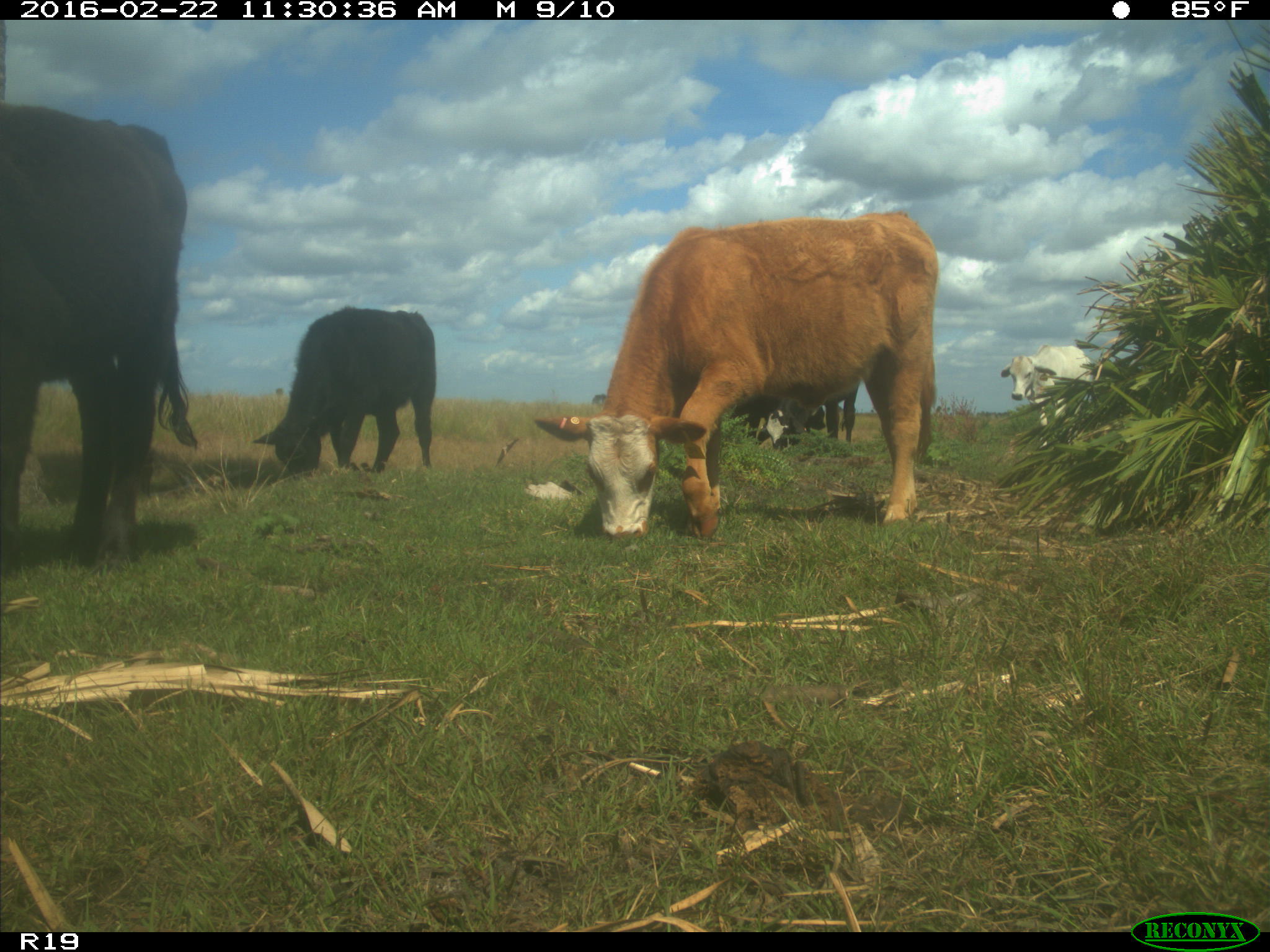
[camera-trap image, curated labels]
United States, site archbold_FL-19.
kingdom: Animalia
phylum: Chordata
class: Mammalia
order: Artiodactyla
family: Bovidae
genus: Bos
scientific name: Bos taurus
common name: domestic cow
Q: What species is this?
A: Bos taurus (domestic cow).